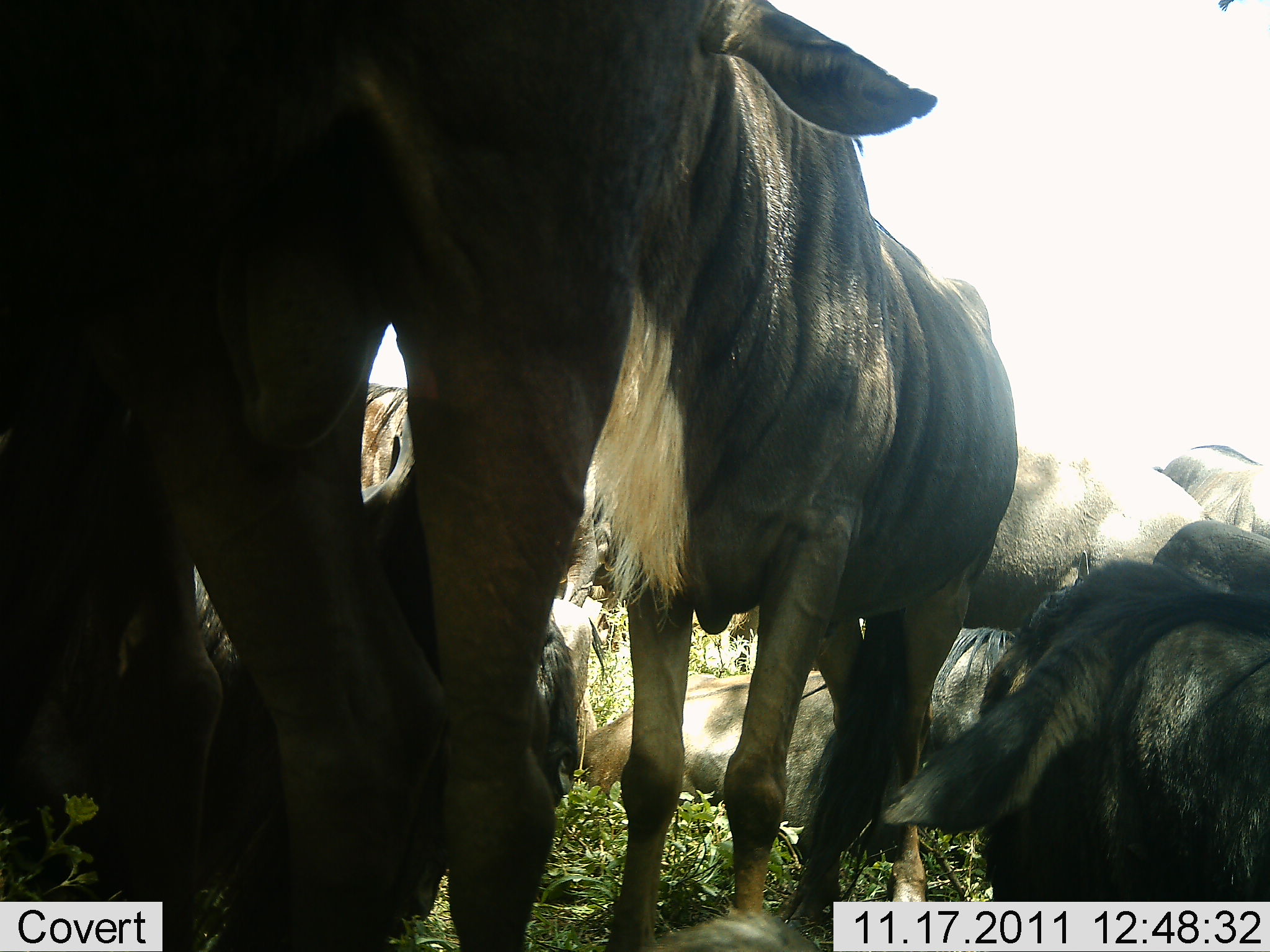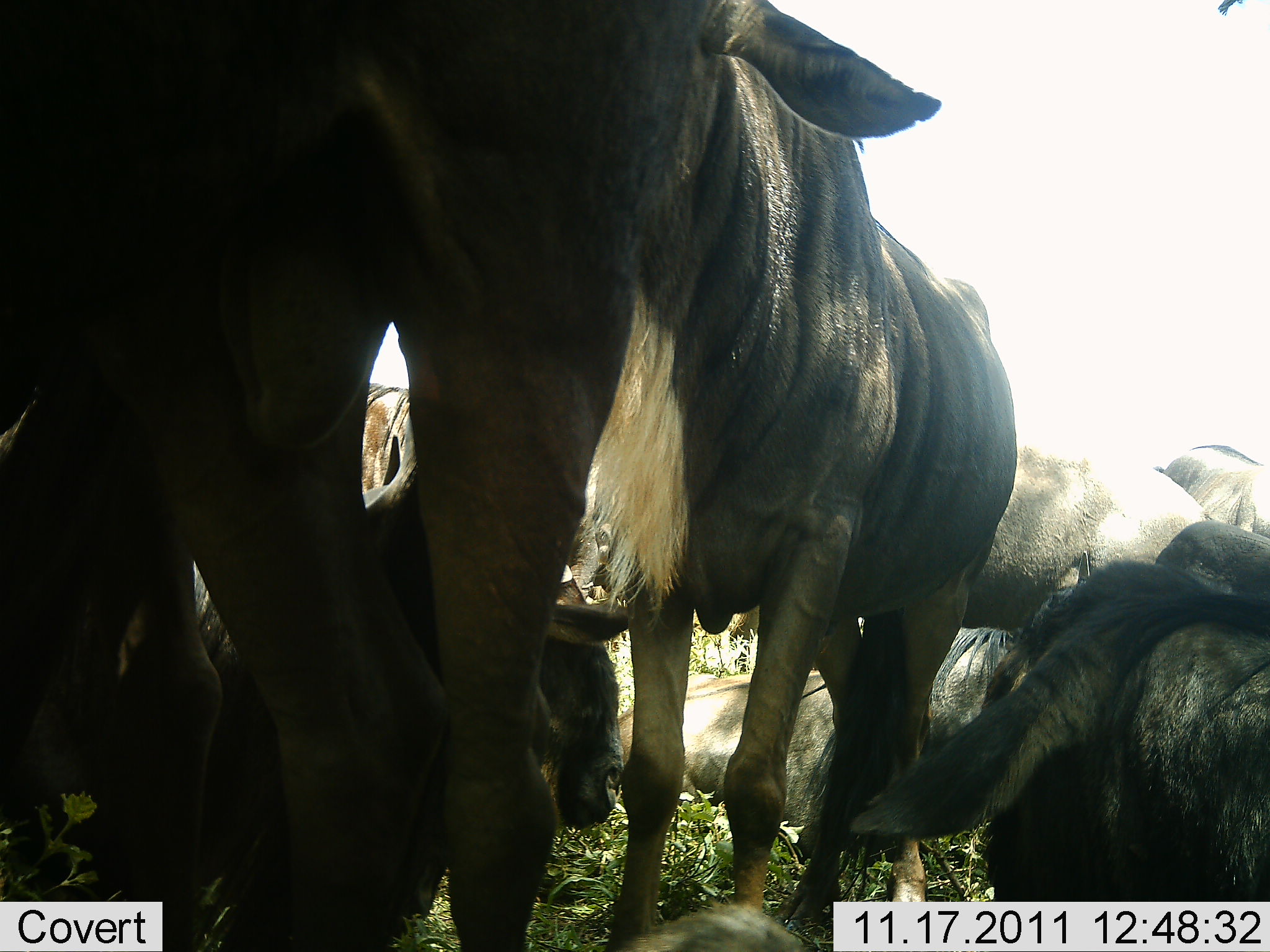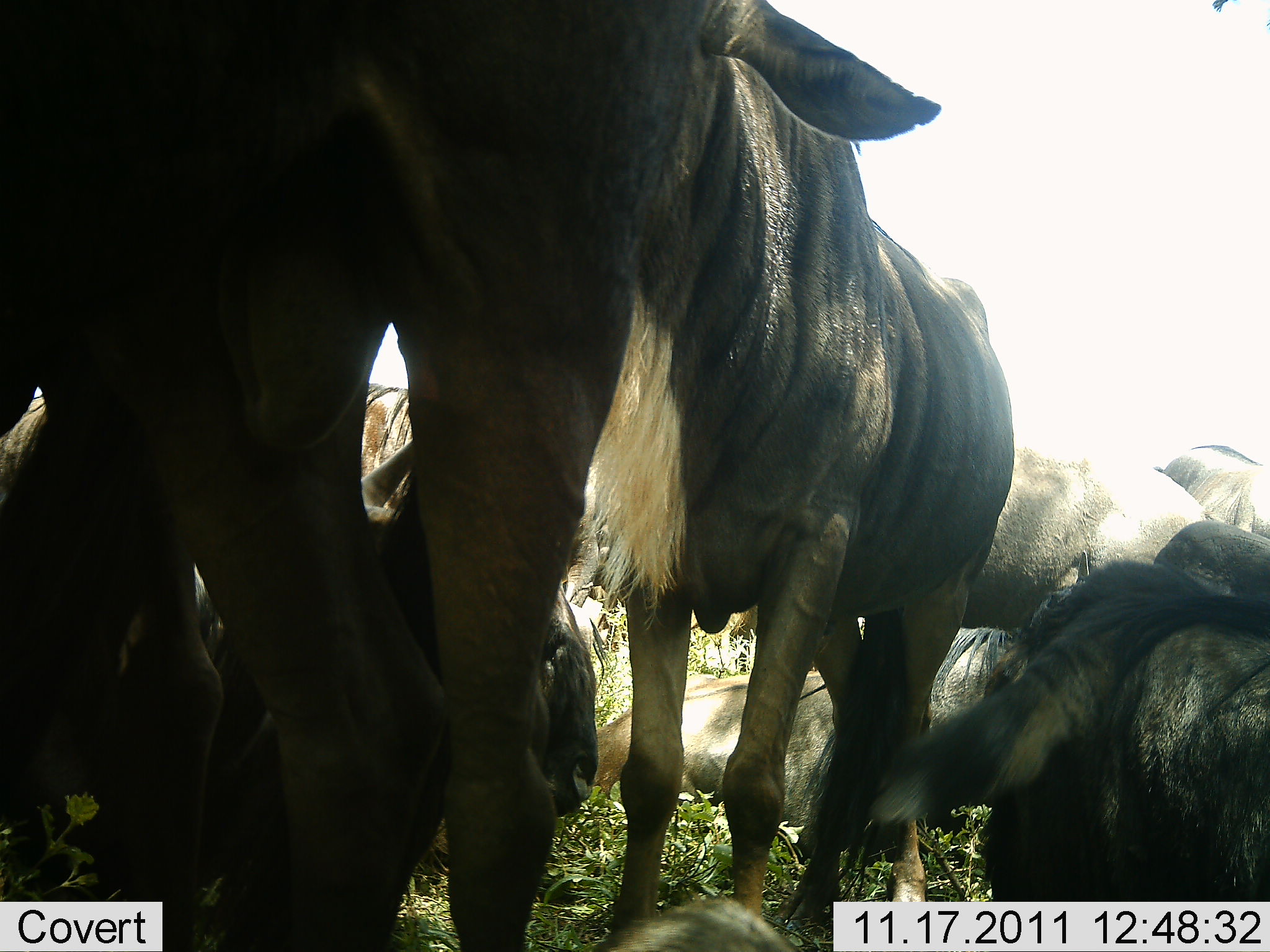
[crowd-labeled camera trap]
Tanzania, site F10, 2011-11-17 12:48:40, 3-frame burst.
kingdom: Animalia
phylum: Chordata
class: Mammalia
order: Artiodactyla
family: Bovidae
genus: Connochaetes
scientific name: Connochaetes taurinus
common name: blue wildebeest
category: wildebeest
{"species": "wildebeest (blue wildebeest) (Connochaetes taurinus)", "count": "7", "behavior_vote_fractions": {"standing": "82%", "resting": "91%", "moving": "0%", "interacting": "18%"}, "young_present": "18%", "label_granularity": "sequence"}